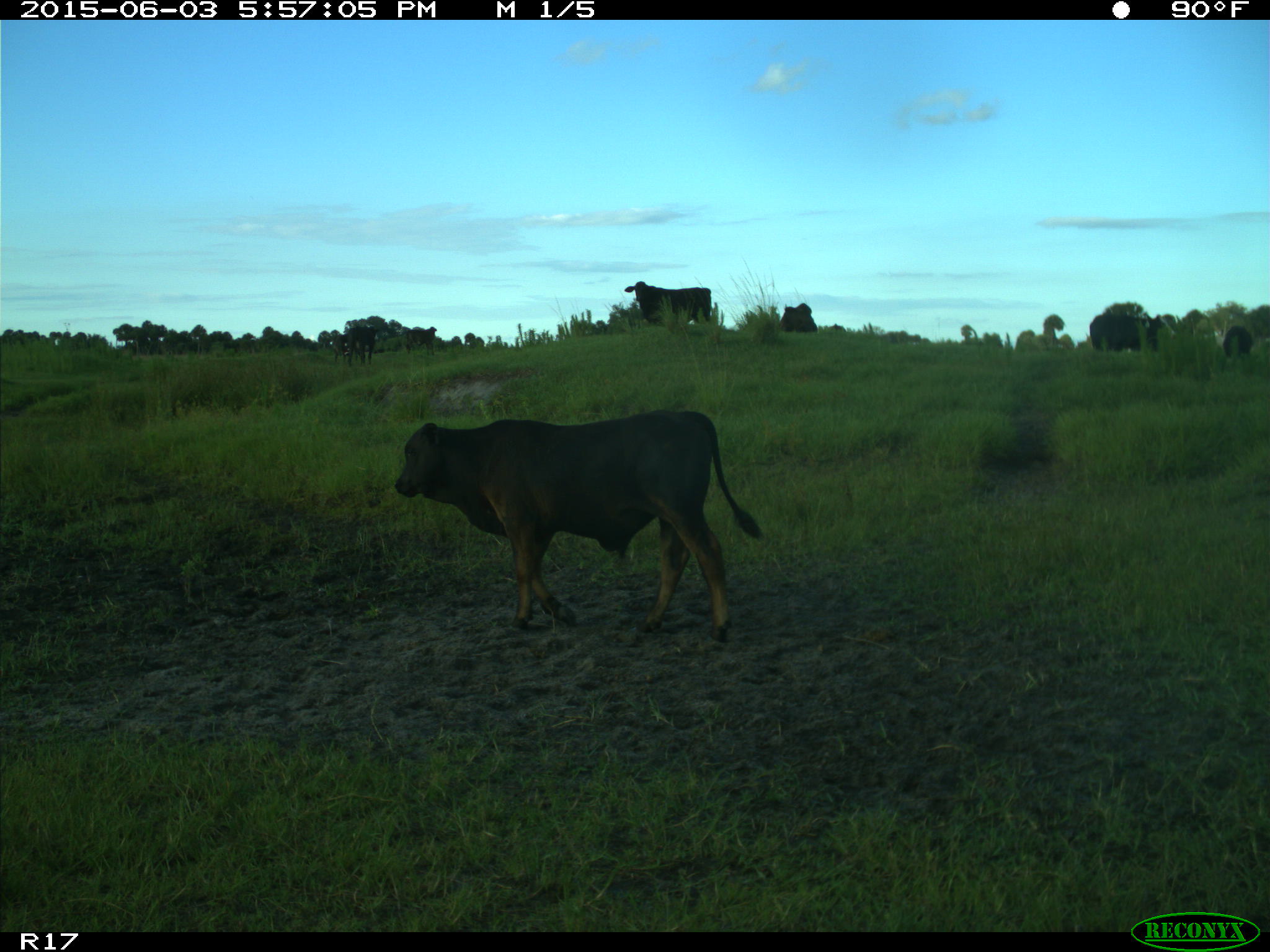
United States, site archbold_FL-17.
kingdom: Animalia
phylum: Chordata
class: Mammalia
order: Artiodactyla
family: Bovidae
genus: Bos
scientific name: Bos taurus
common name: domestic cow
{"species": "Bos taurus (domestic cow)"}